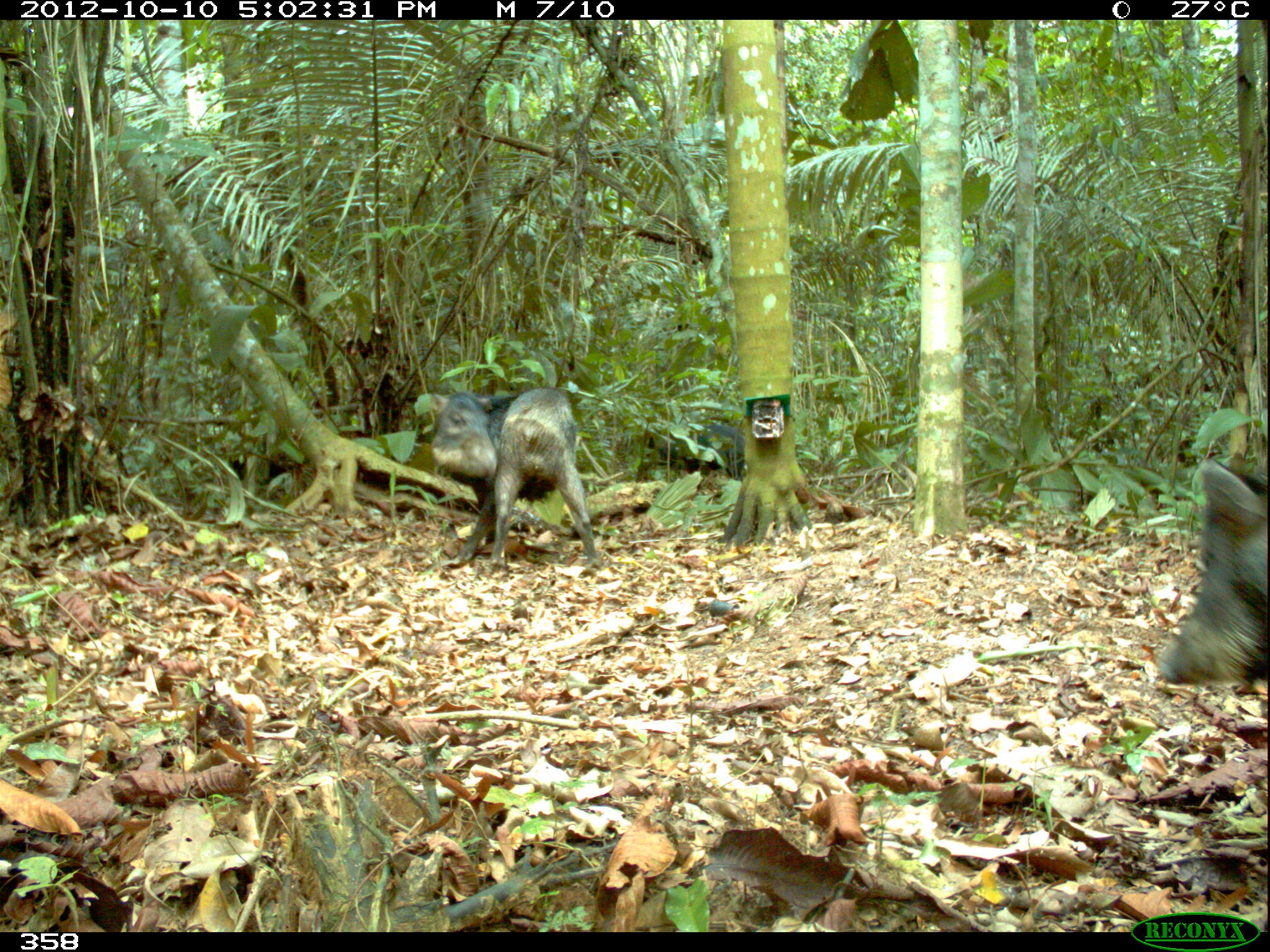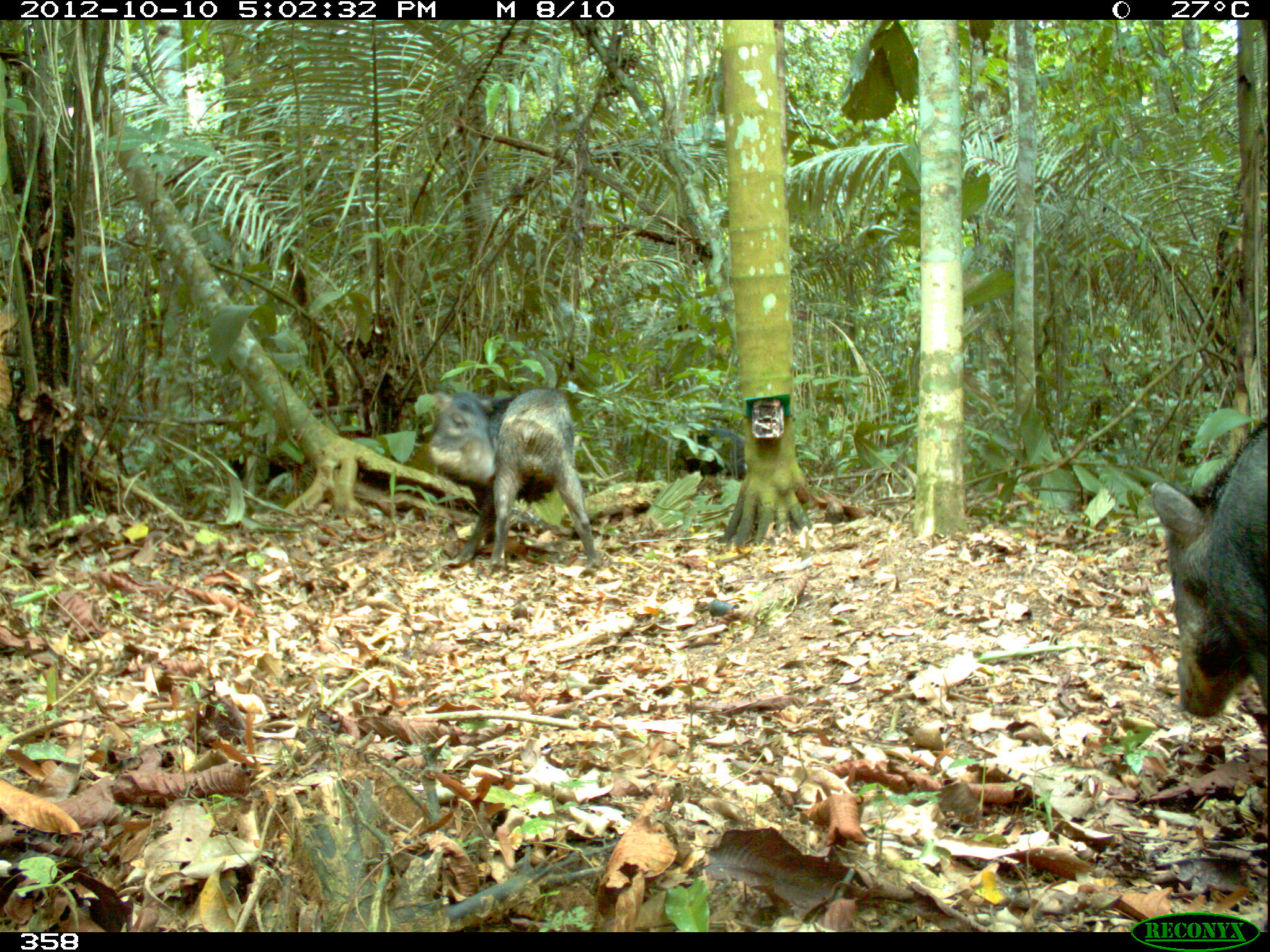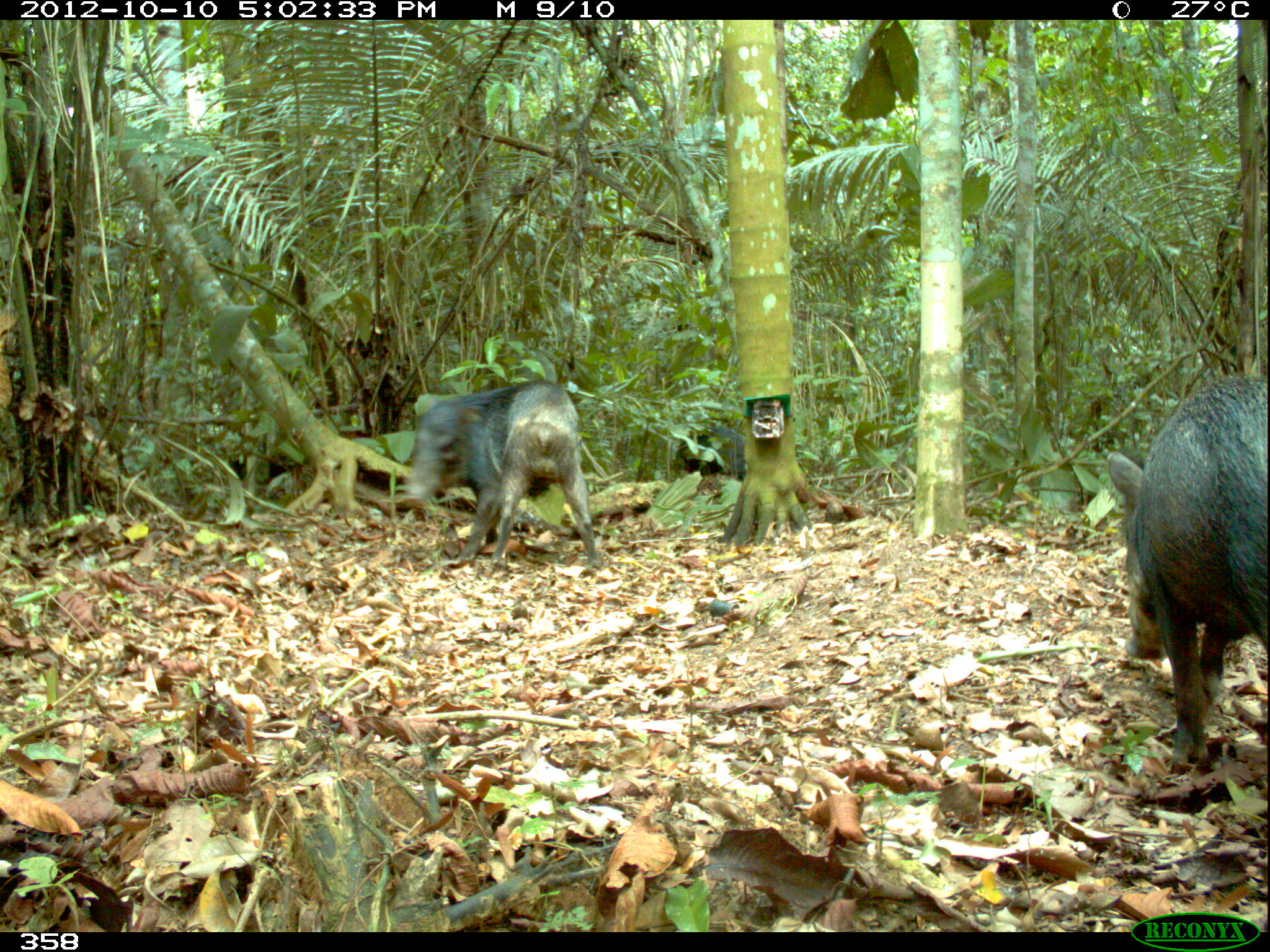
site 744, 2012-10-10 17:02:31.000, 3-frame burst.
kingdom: Animalia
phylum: Chordata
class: Mammalia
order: Artiodactyla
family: Tayassuidae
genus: Tayassu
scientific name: Tayassu pecari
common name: white-lipped peccary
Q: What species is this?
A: Tayassu pecari (white-lipped peccary).